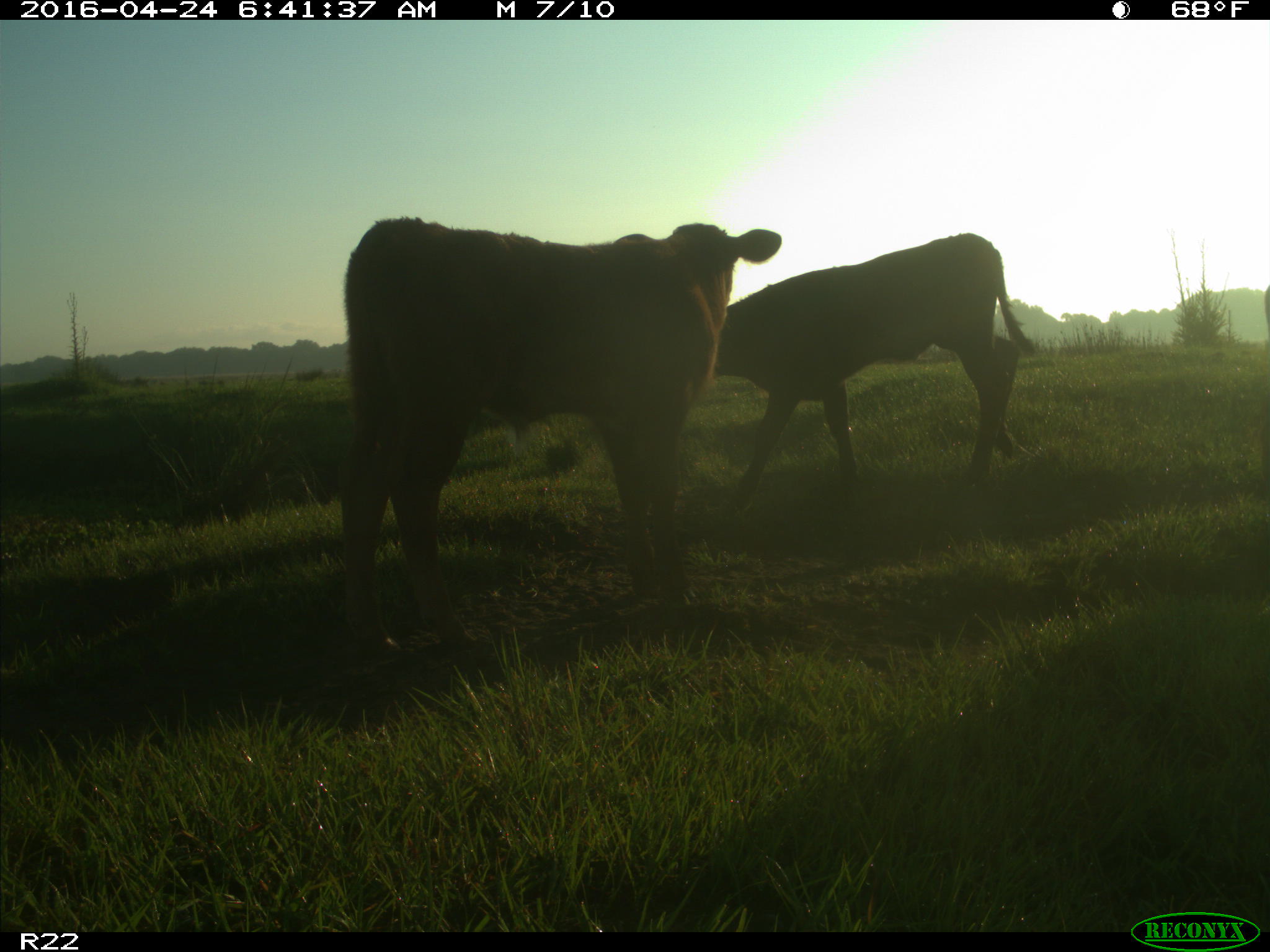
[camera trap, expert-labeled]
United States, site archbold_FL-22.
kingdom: Animalia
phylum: Chordata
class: Mammalia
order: Artiodactyla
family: Bovidae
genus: Bos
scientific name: Bos taurus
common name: domestic cow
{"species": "Bos taurus (domestic cow)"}